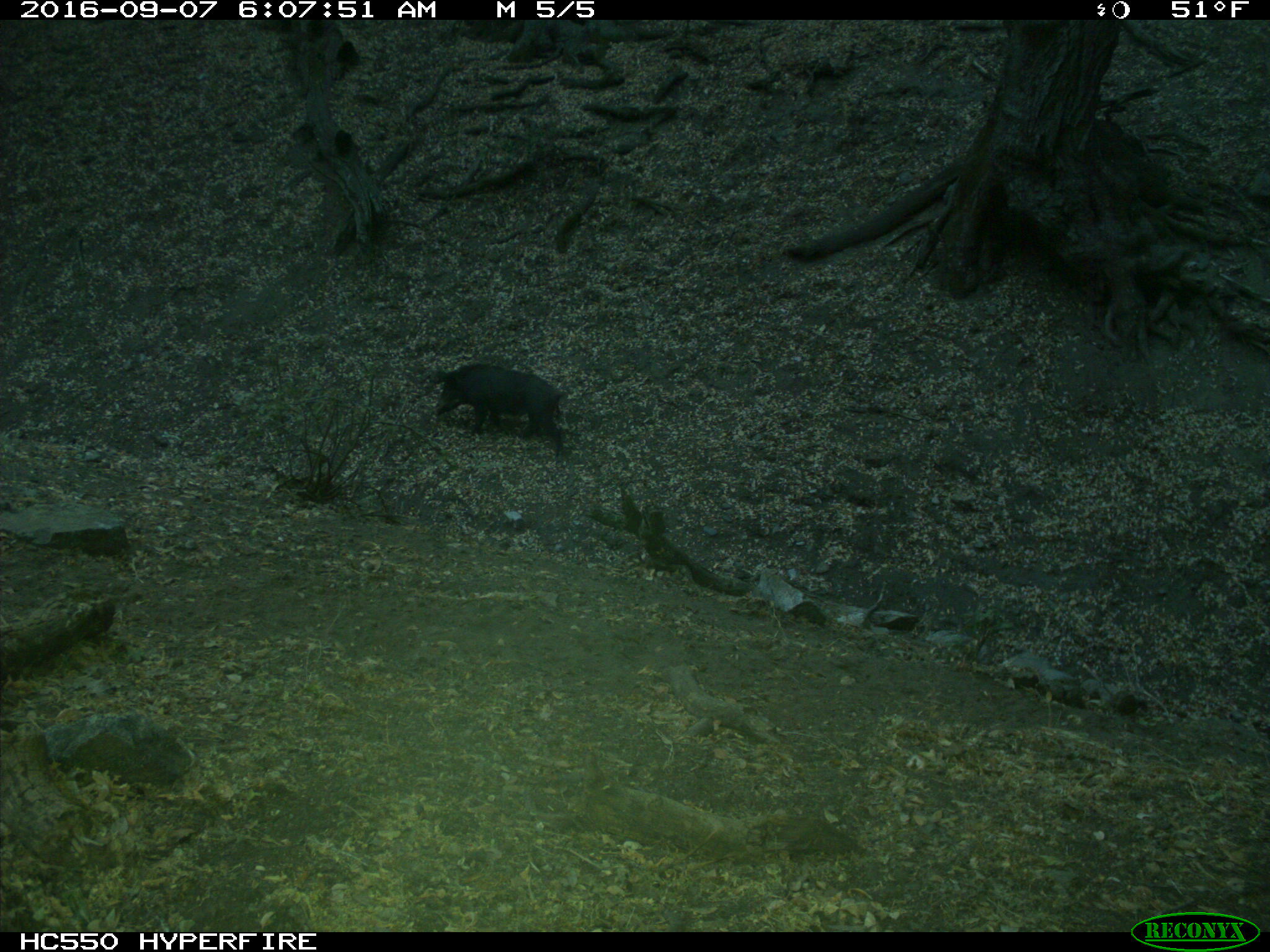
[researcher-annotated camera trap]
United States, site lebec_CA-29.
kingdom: Animalia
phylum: Chordata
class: Mammalia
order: Artiodactyla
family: Suidae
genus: Sus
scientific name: Sus scrofa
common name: wild boar